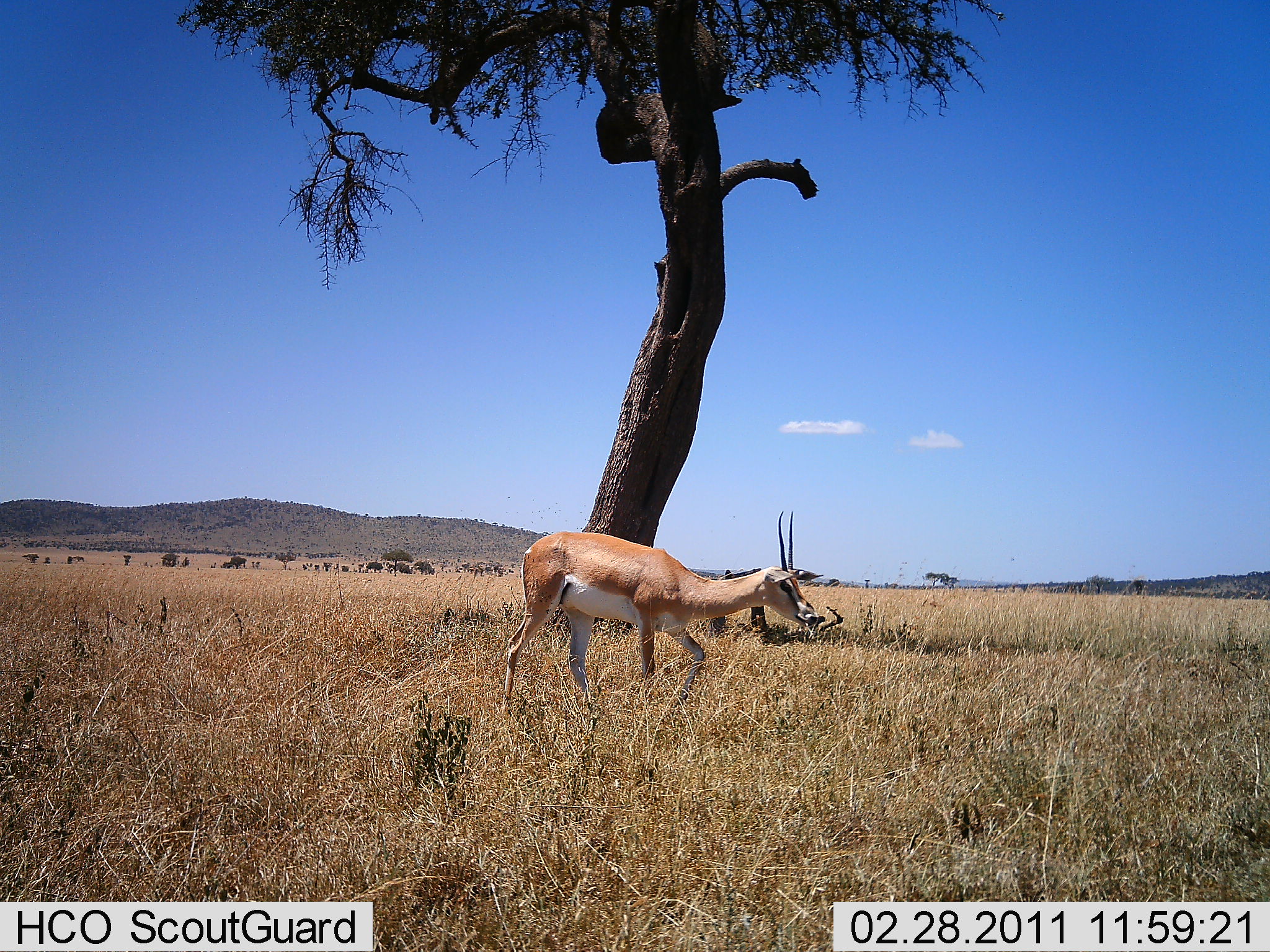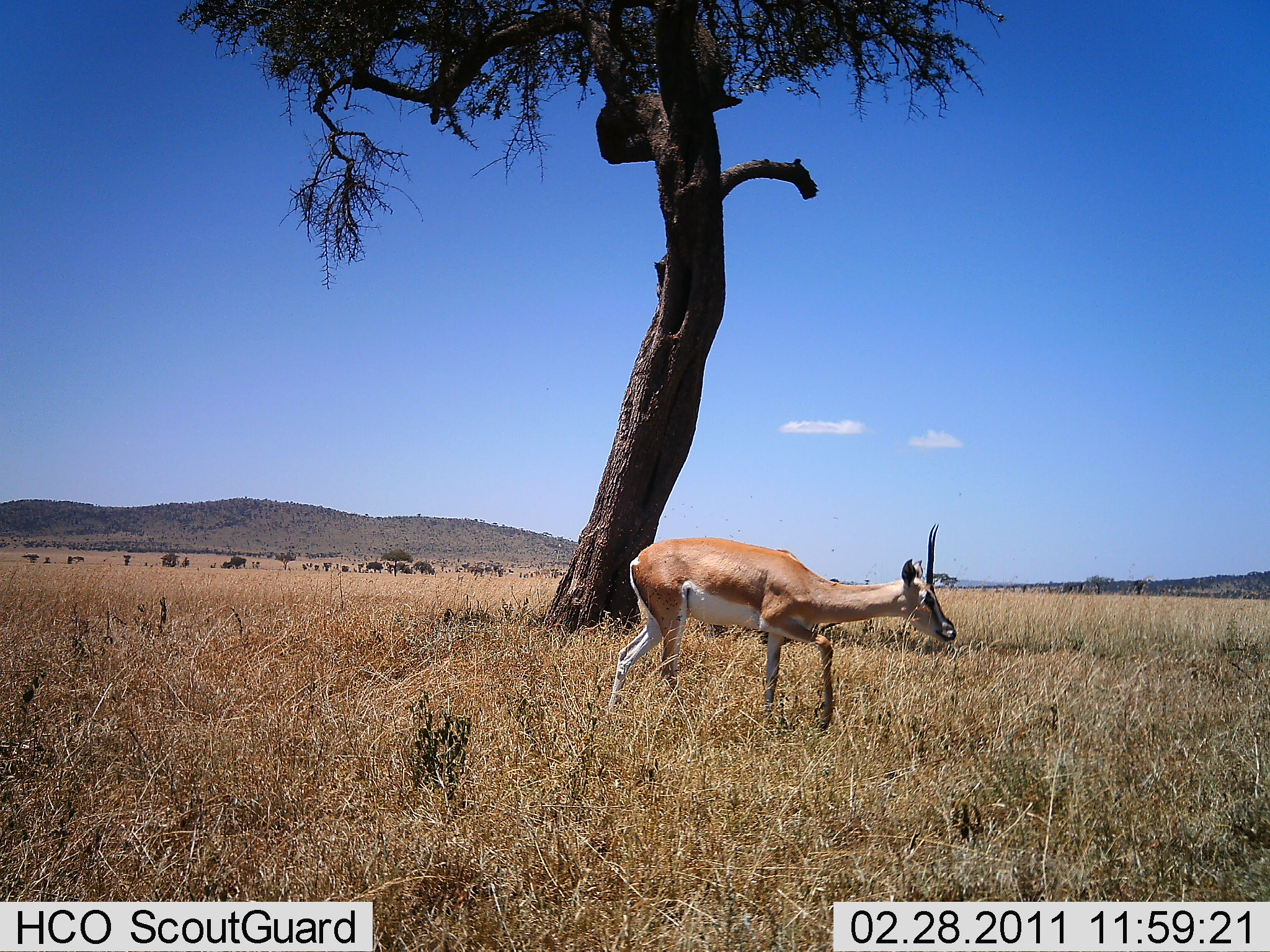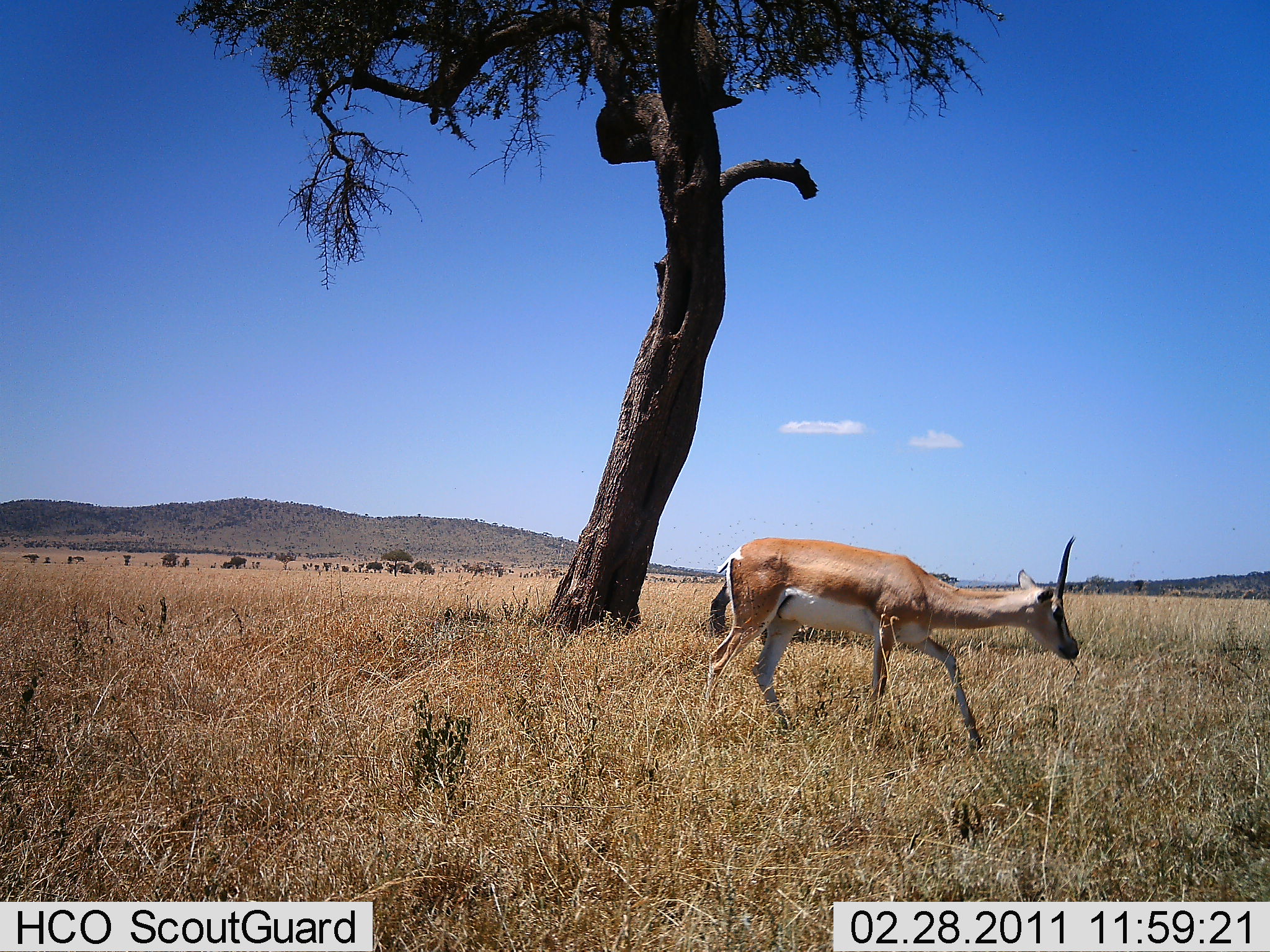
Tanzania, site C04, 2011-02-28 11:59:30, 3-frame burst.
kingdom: Animalia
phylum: Chordata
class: Mammalia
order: Artiodactyla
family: Bovidae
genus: Nanger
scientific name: Nanger granti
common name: grant's gazelle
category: gazellegrants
Gazellegrants (grant's gazelle) (Nanger granti), count 1. Behavior (volunteer vote fractions): standing 9%, resting 0%, moving 100%, interacting 0%. Young present (vote fraction): 0%. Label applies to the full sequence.